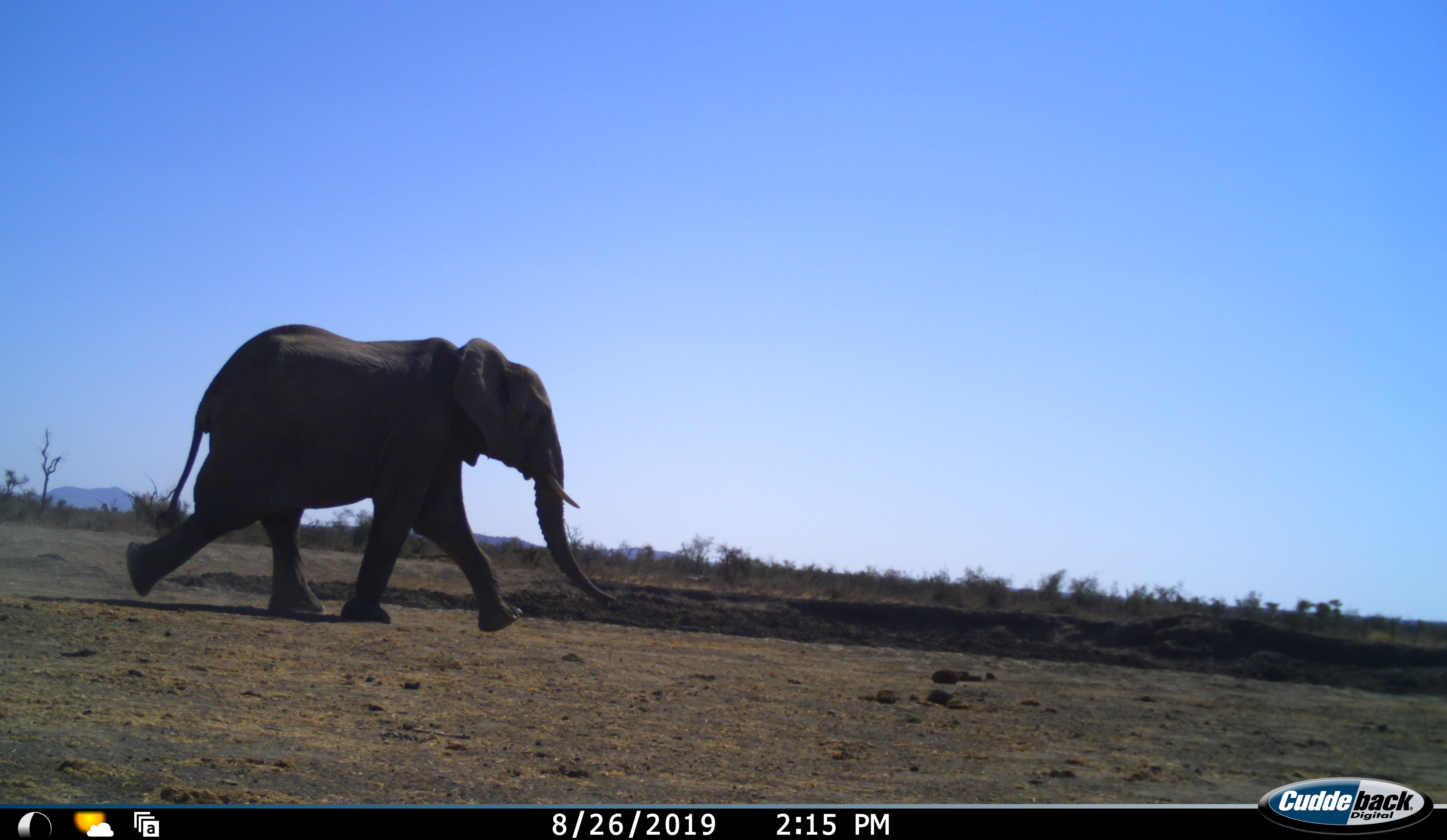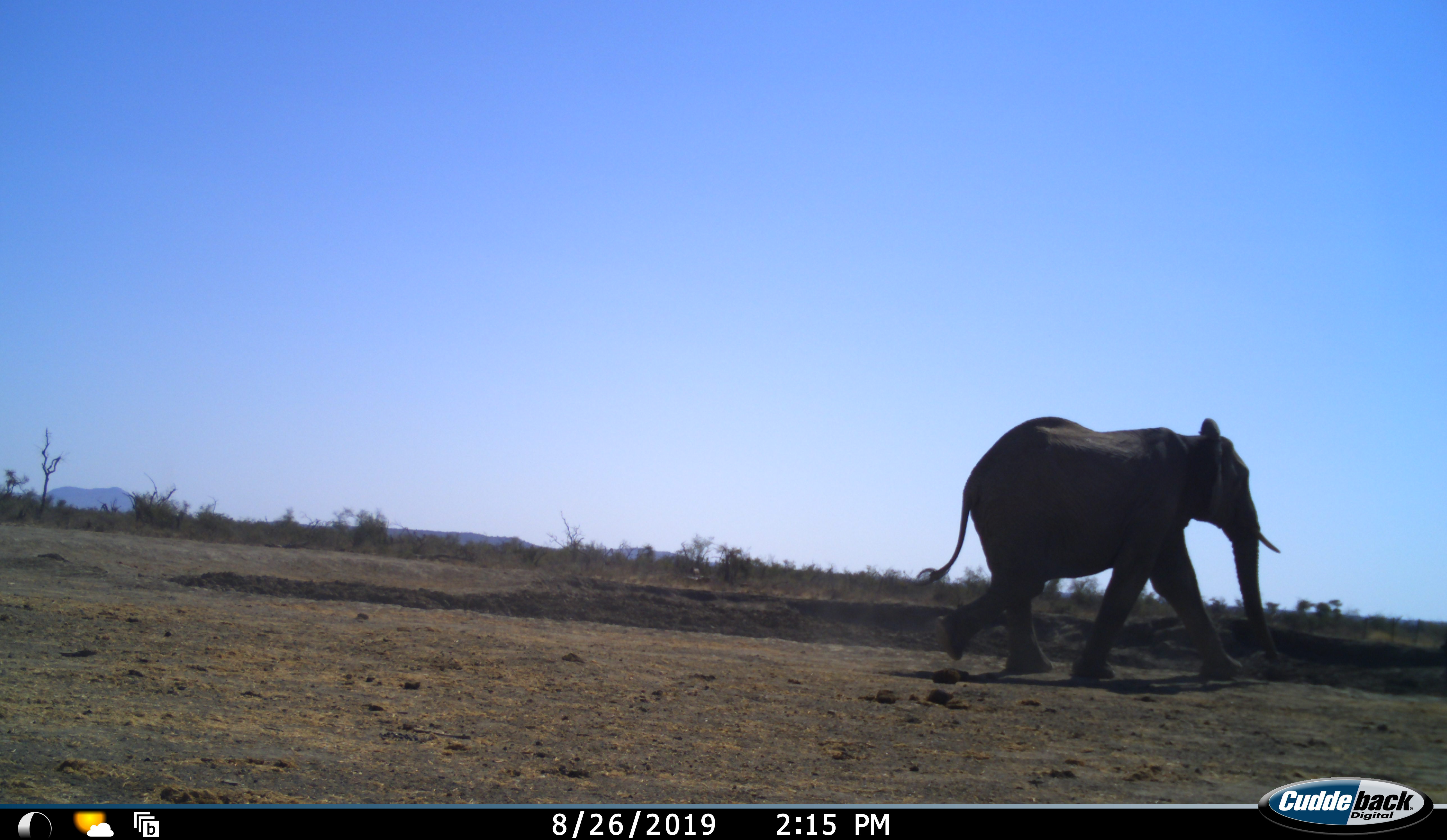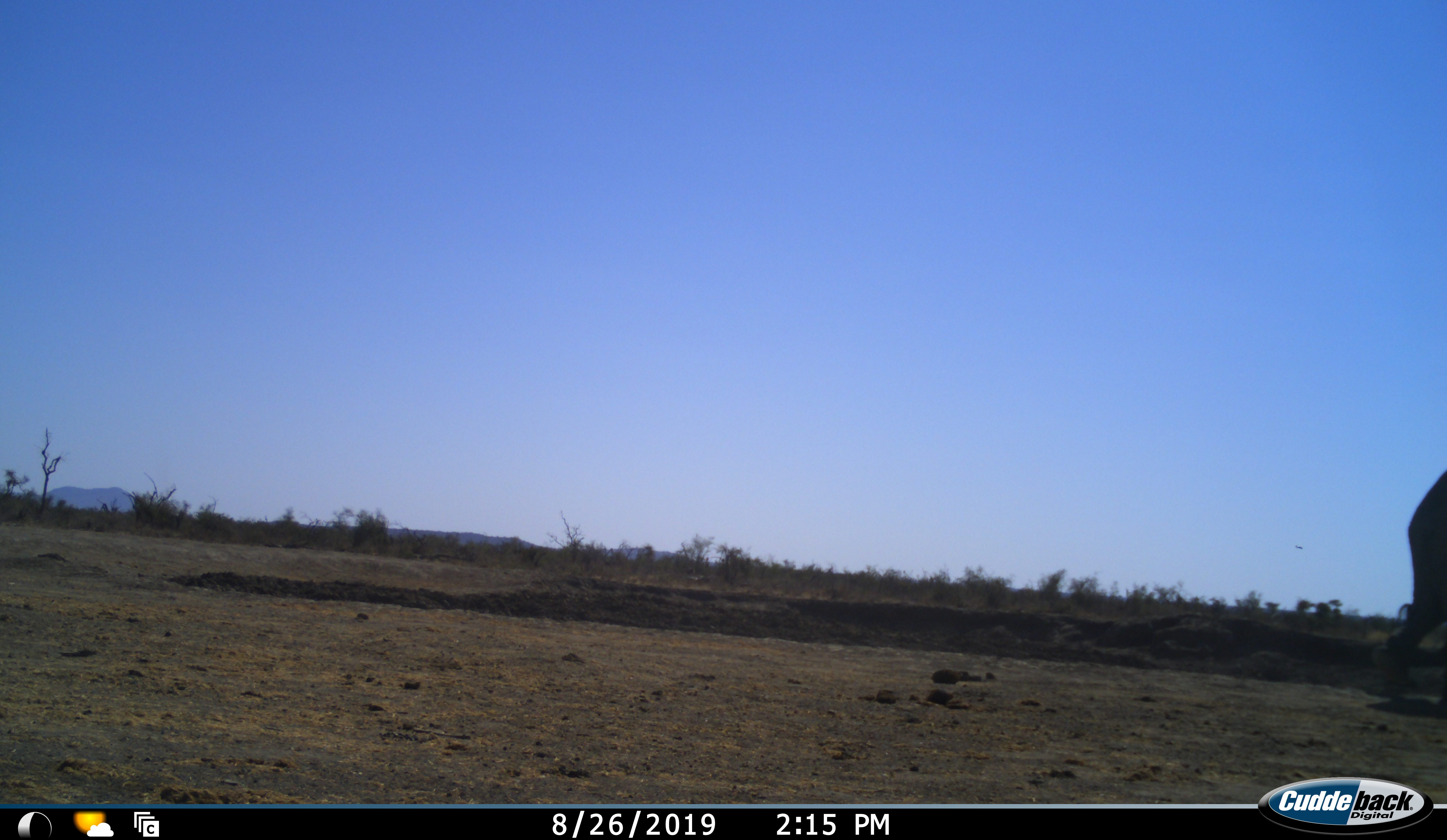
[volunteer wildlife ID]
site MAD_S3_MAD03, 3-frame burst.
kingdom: Animalia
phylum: Chordata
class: Mammalia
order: Proboscidea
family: Elephantidae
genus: Loxodonta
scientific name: Loxodonta africana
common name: african bush elephant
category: elephant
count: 1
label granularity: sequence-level